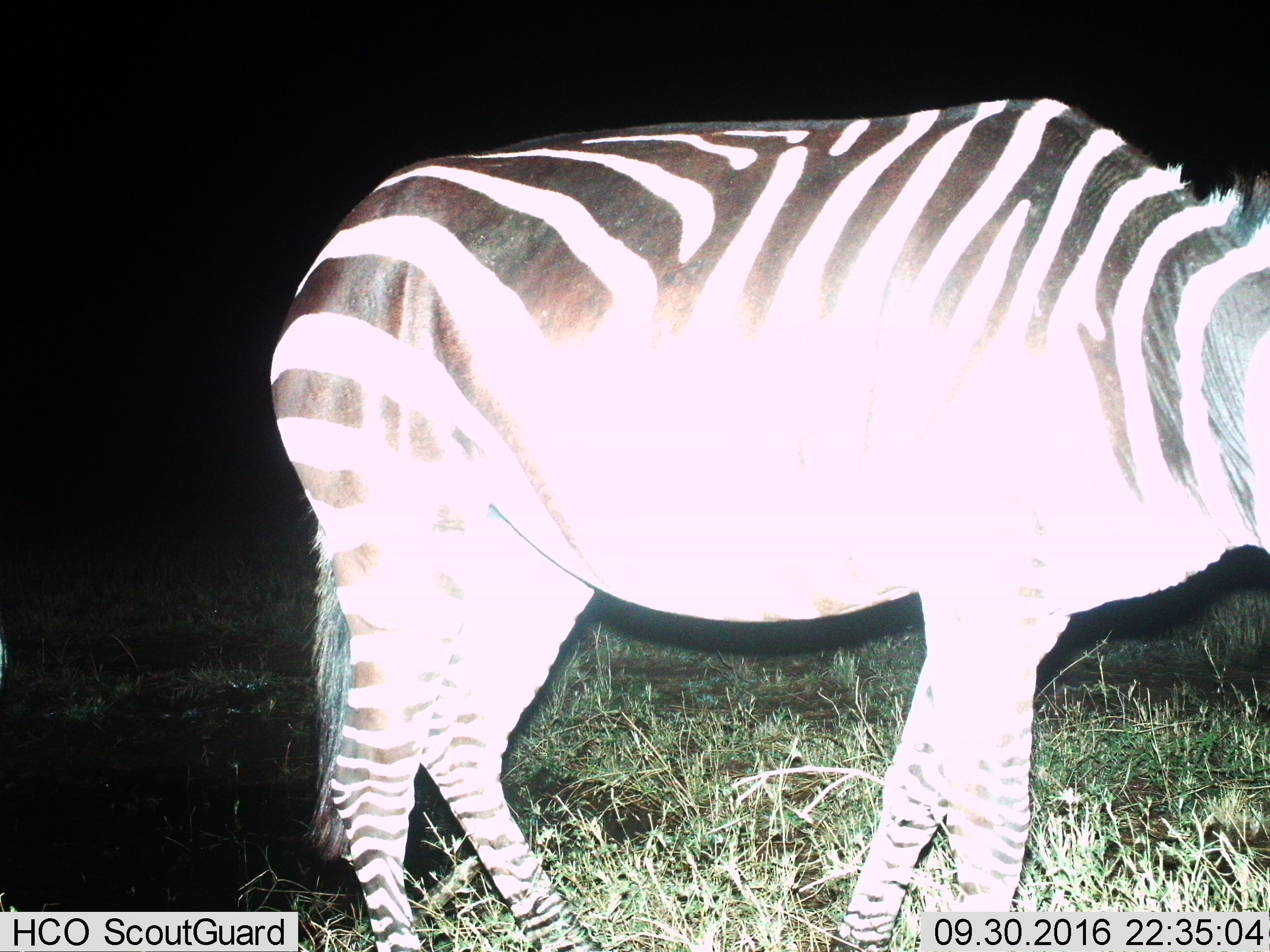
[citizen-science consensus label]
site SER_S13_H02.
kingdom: Animalia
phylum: Chordata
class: Mammalia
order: Perissodactyla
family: Equidae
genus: Equus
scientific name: Equus quagga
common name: plains zebra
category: zebraplains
Zebraplains (plains zebra) (Equus quagga), count 1. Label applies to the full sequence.